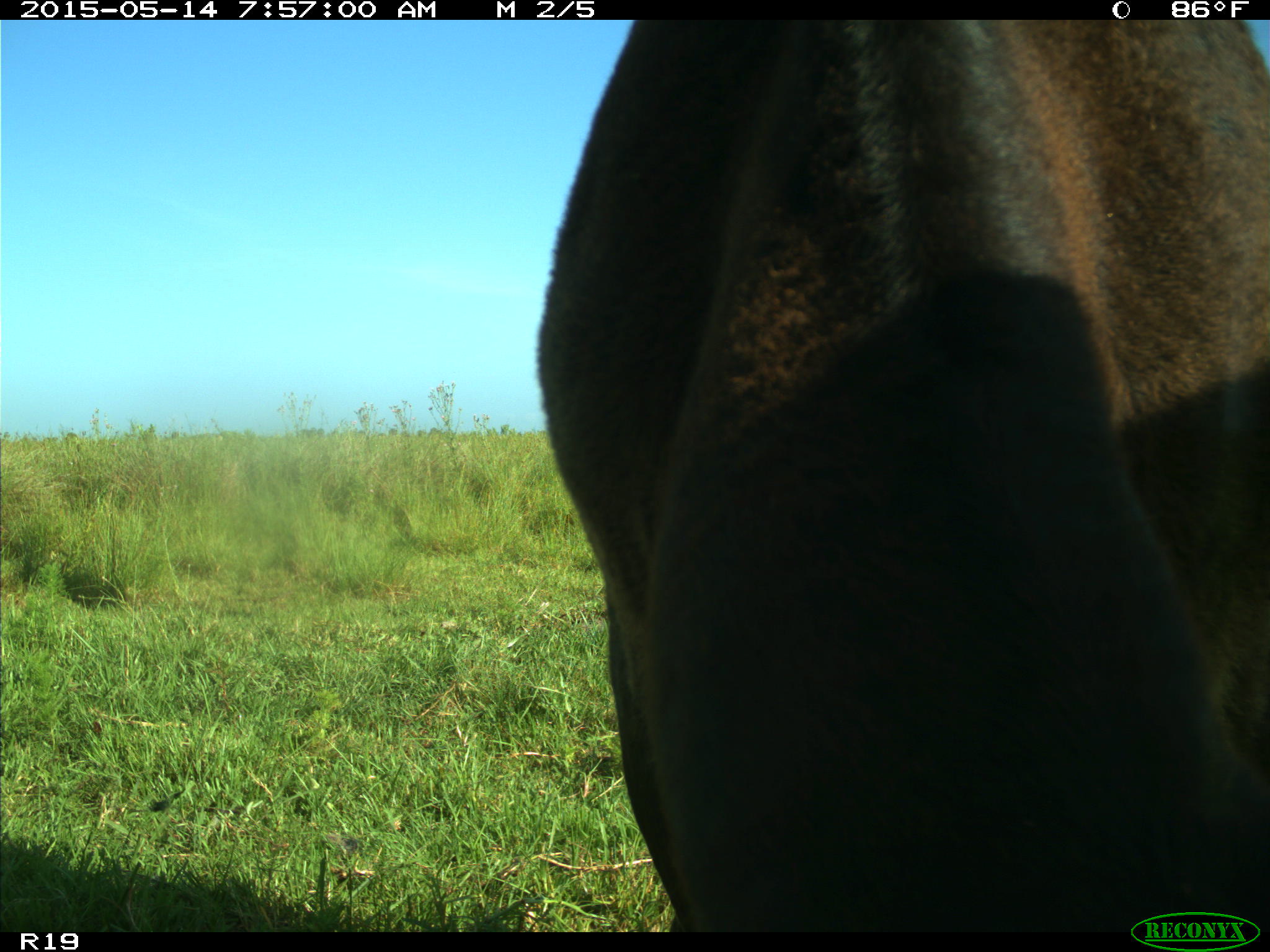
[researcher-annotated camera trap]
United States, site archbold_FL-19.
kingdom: Animalia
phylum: Chordata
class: Mammalia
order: Artiodactyla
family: Bovidae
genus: Bos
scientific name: Bos taurus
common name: domestic cow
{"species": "Bos taurus (domestic cow)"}